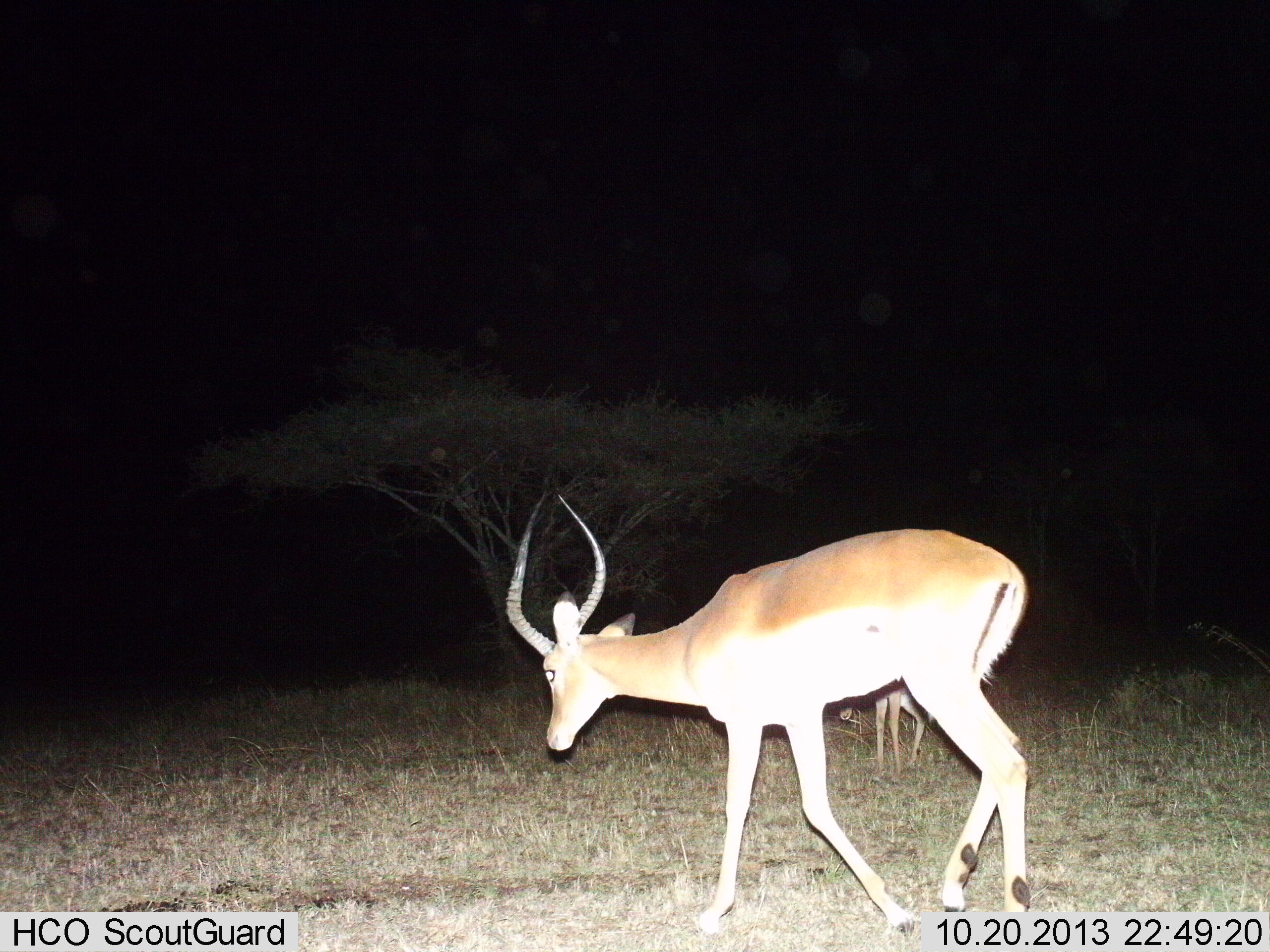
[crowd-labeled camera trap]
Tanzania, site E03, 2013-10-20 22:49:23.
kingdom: Animalia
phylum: Chordata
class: Mammalia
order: Artiodactyla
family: Bovidae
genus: Aepyceros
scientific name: Aepyceros melampus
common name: impala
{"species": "impala (Aepyceros melampus)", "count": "2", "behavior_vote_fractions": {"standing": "50%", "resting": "0%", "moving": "80%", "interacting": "0%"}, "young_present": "10%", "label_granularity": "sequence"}